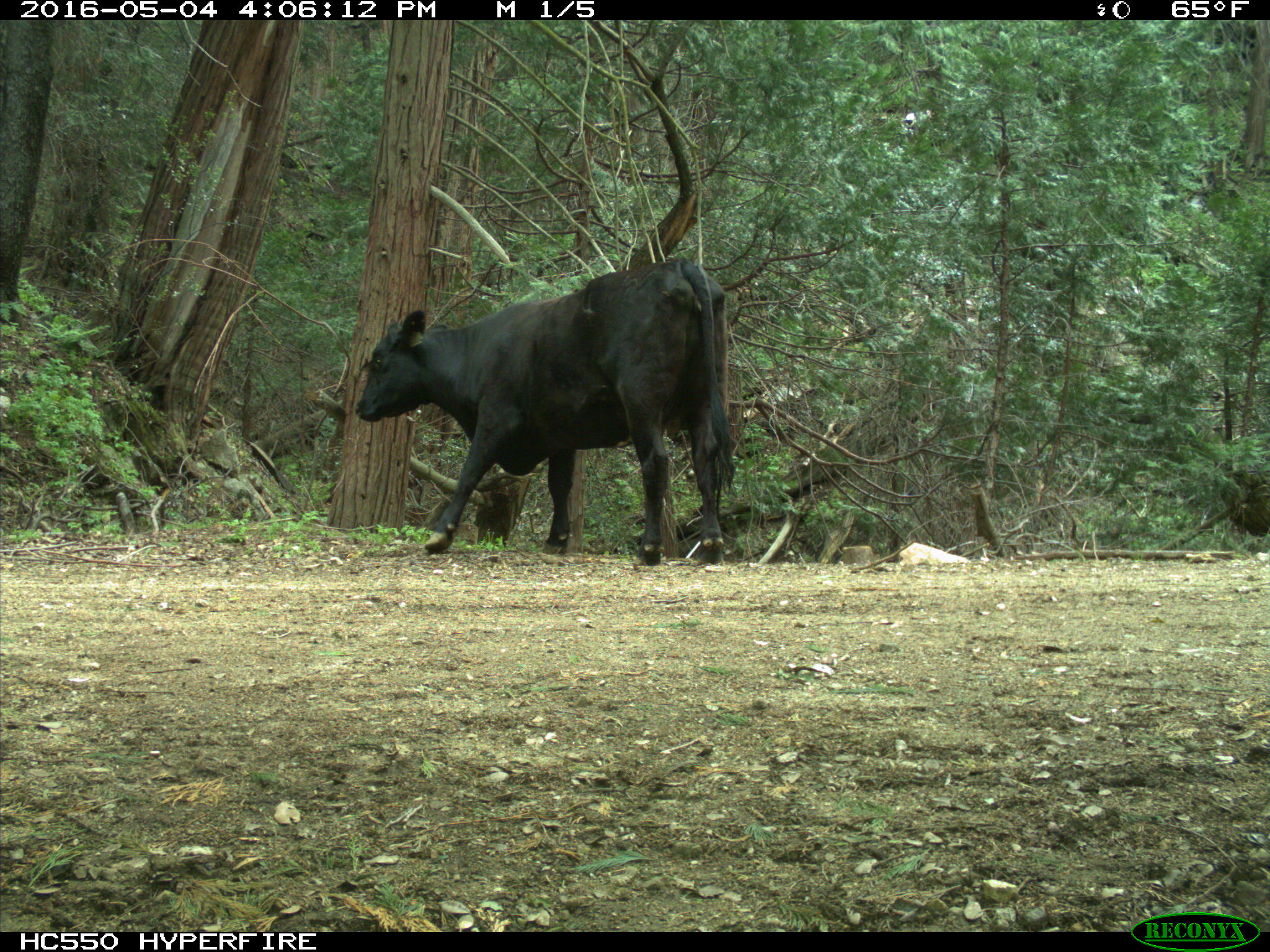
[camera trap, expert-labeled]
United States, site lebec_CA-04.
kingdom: Animalia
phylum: Chordata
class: Mammalia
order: Artiodactyla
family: Bovidae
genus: Bos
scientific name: Bos taurus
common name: domestic cow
Bos taurus (domestic cow).